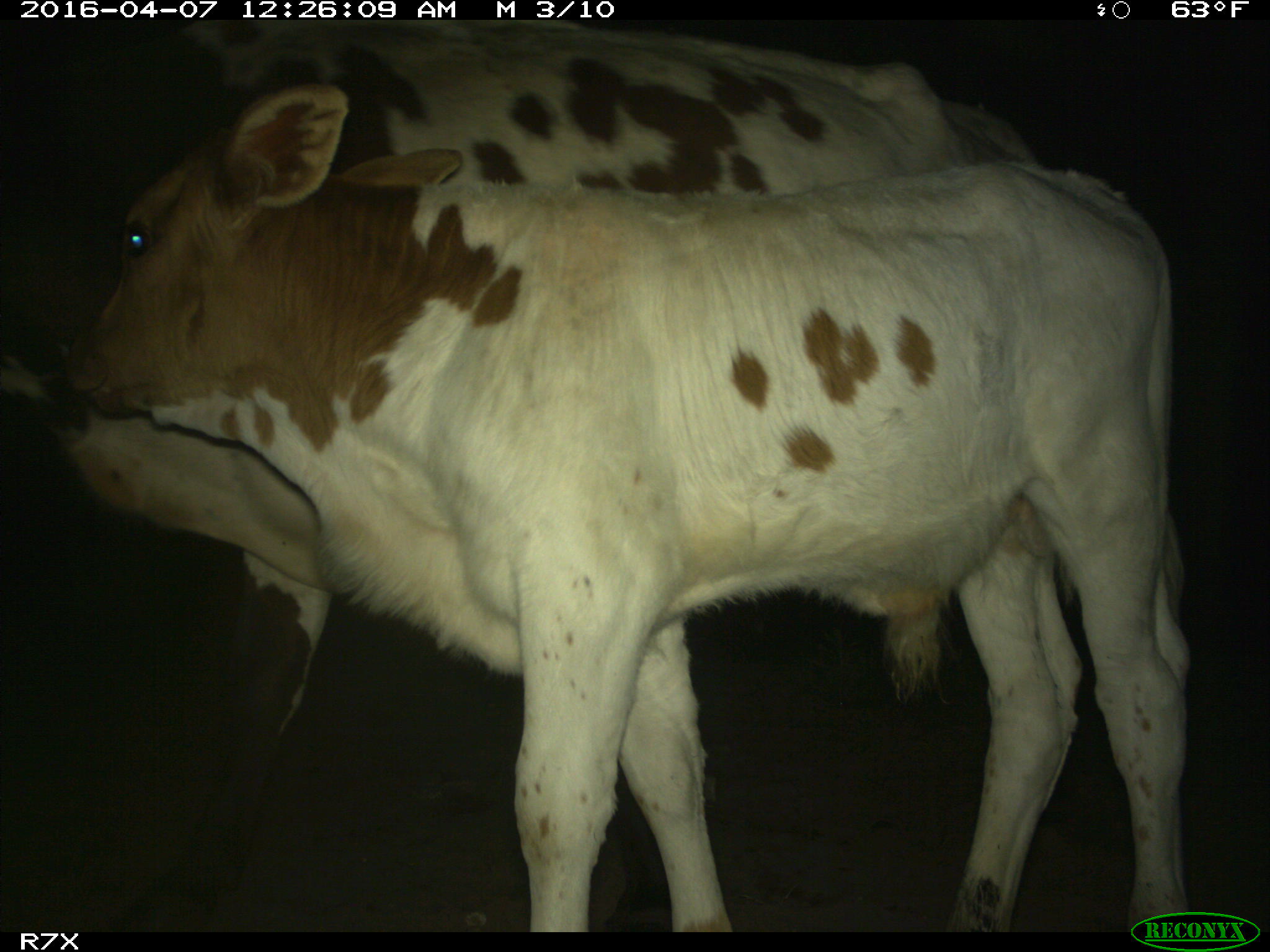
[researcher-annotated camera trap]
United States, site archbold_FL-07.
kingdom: Animalia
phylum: Chordata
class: Mammalia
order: Artiodactyla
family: Bovidae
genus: Bos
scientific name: Bos taurus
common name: domestic cow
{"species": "Bos taurus (domestic cow)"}